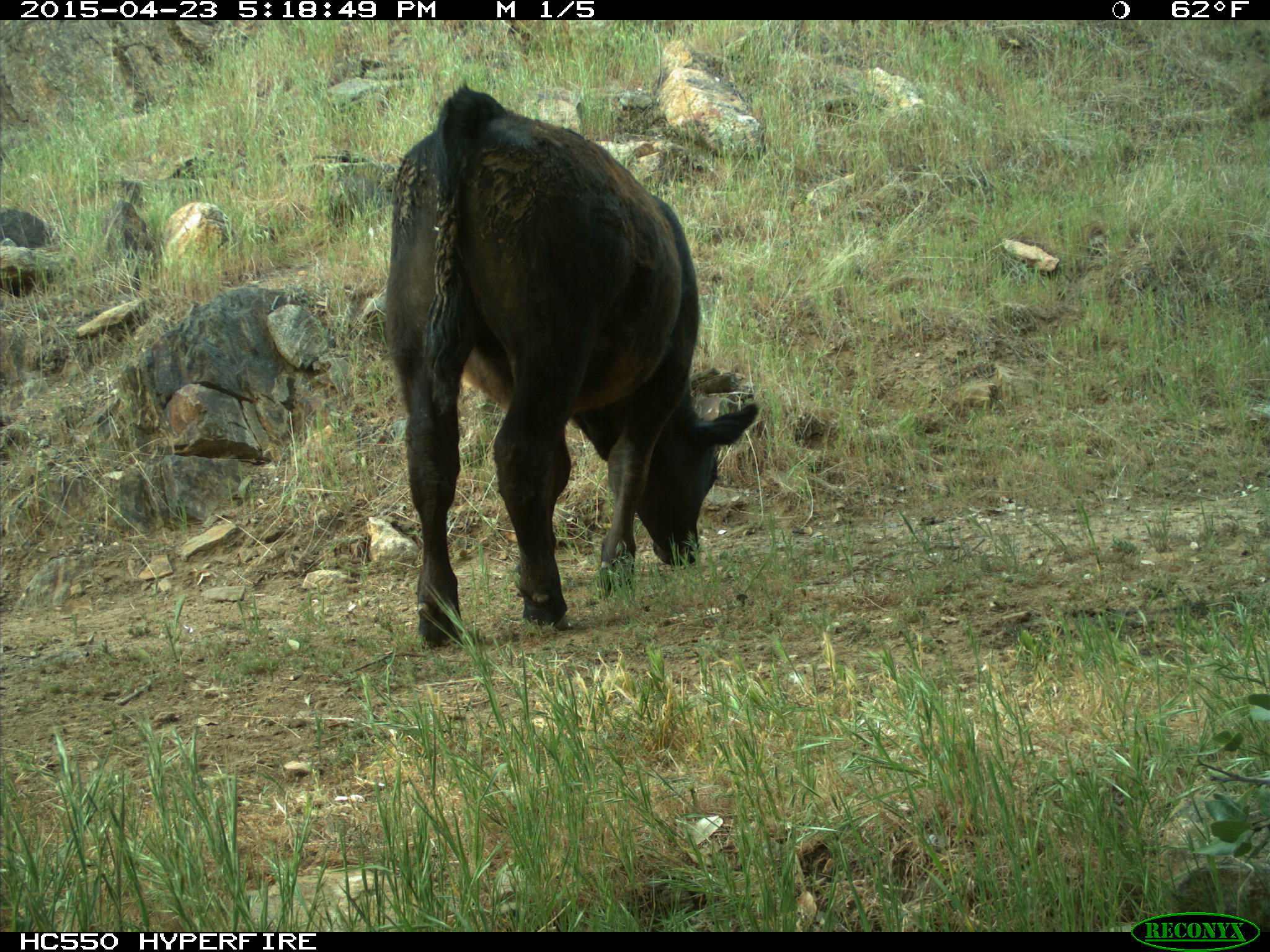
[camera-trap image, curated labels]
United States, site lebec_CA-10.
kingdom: Animalia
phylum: Chordata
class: Mammalia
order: Artiodactyla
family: Bovidae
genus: Bos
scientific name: Bos taurus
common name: domestic cow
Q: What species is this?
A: Bos taurus (domestic cow).